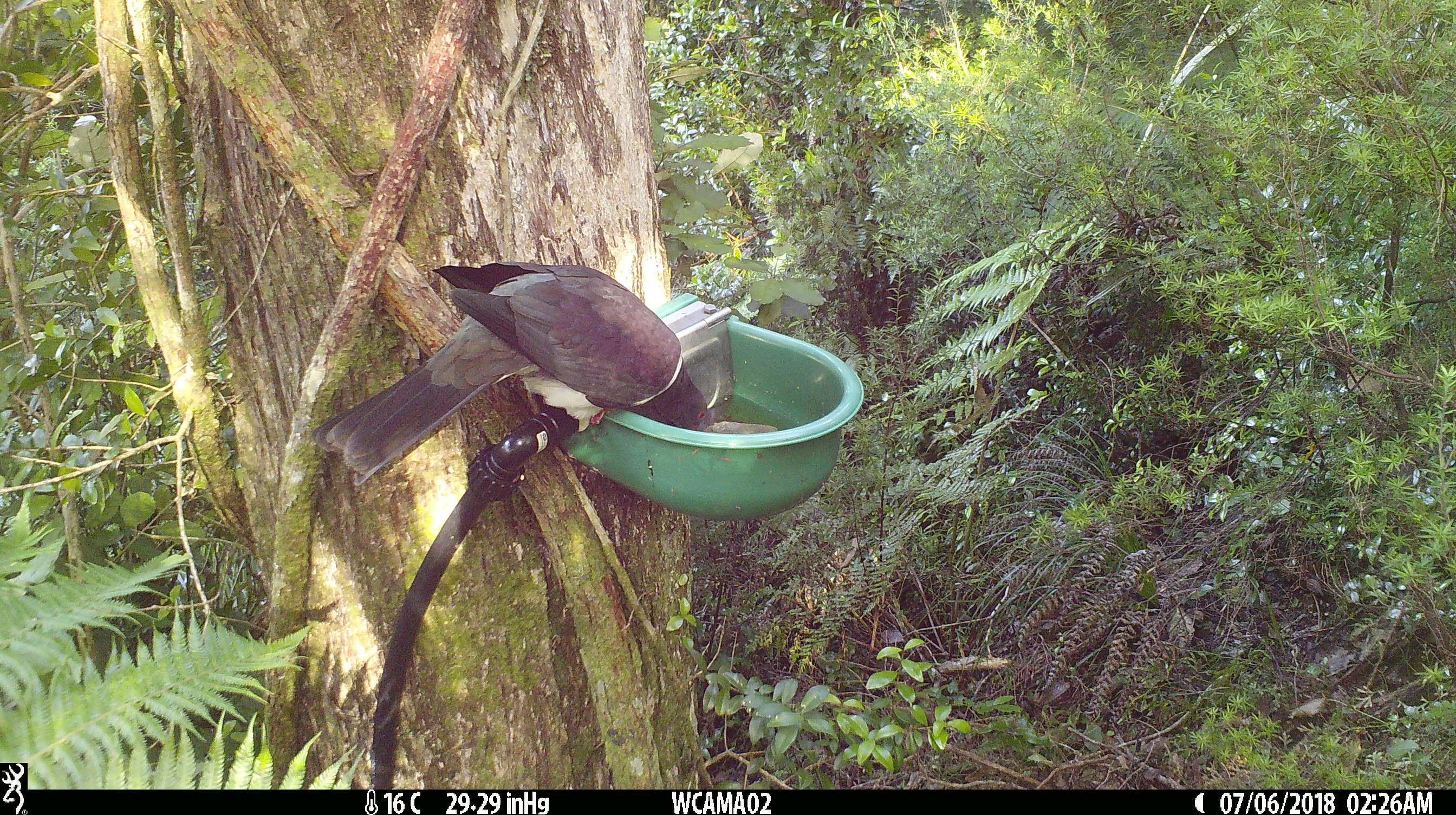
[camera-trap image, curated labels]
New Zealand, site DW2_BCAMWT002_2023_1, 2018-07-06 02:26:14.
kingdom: Animalia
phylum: Chordata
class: Aves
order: Columbiformes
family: Columbidae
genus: Hemiphaga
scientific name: Hemiphaga novaeseelandiae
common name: new zealand pigeon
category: kereru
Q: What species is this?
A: Kereru (new zealand pigeon) (Hemiphaga novaeseelandiae).